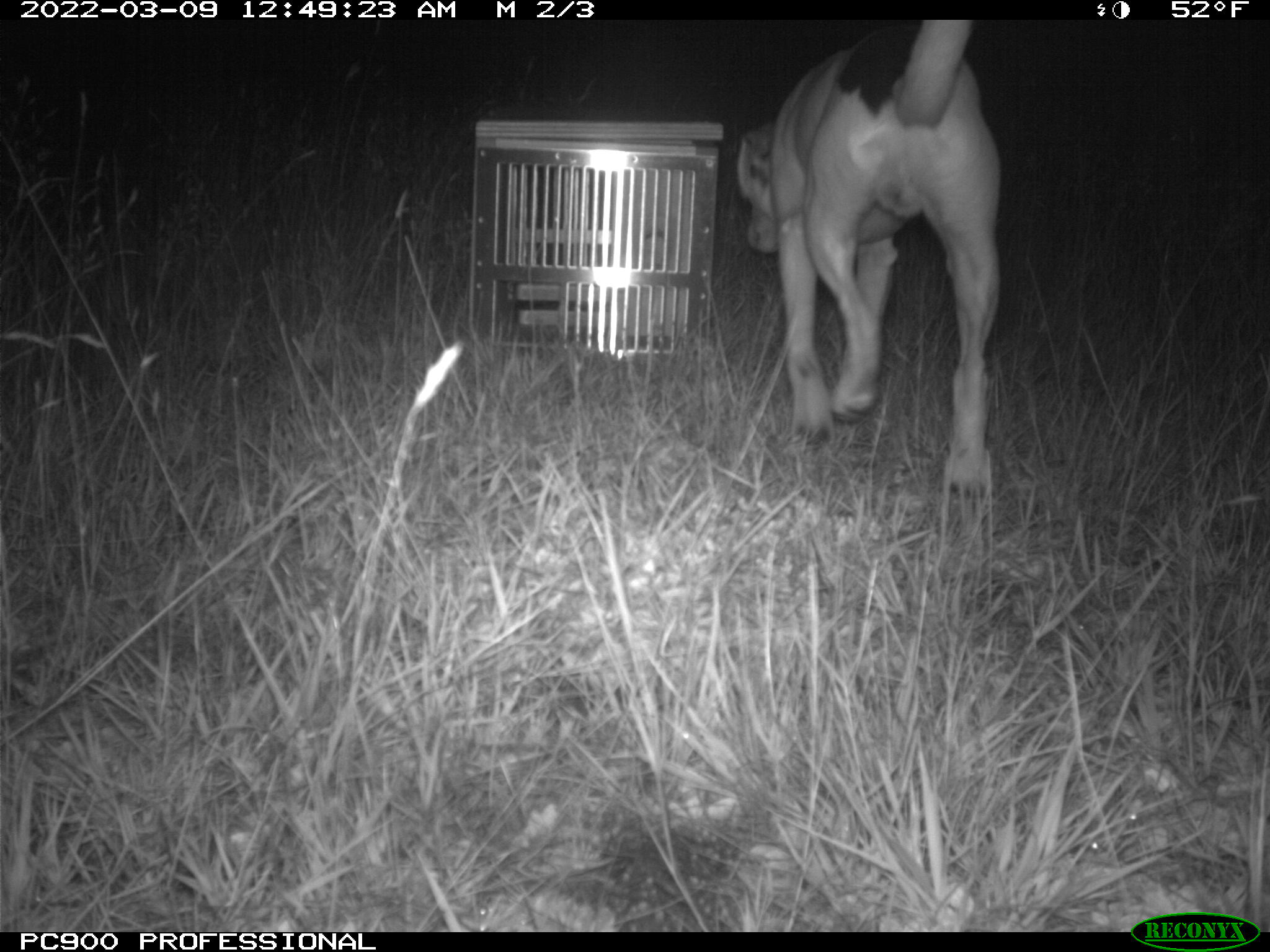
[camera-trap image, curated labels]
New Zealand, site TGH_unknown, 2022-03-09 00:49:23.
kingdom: Animalia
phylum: Chordata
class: Mammalia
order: Carnivora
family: Canidae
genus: Canis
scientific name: Canis familiaris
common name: domestic dog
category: dog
Dog (domestic dog) (Canis familiaris).